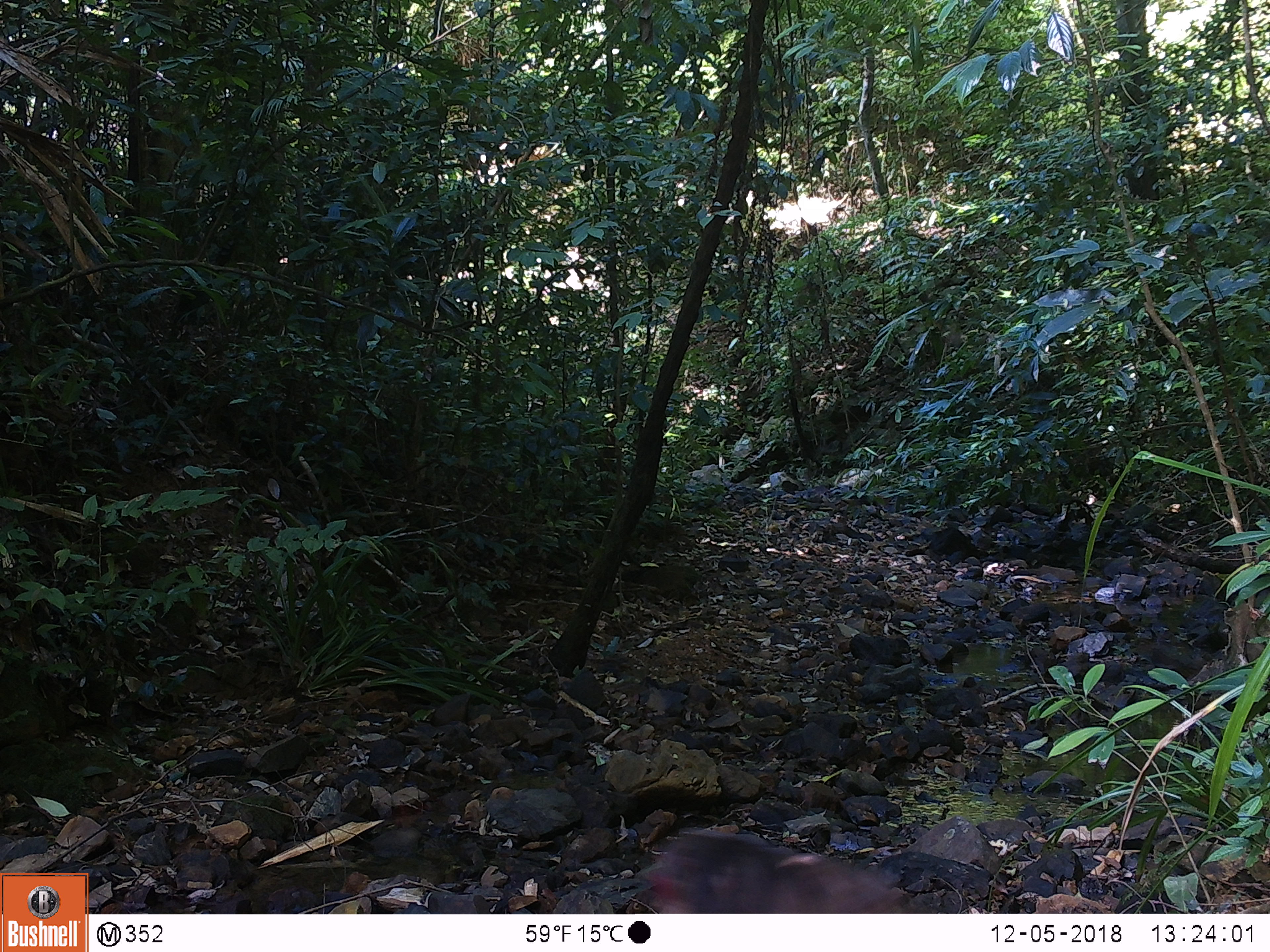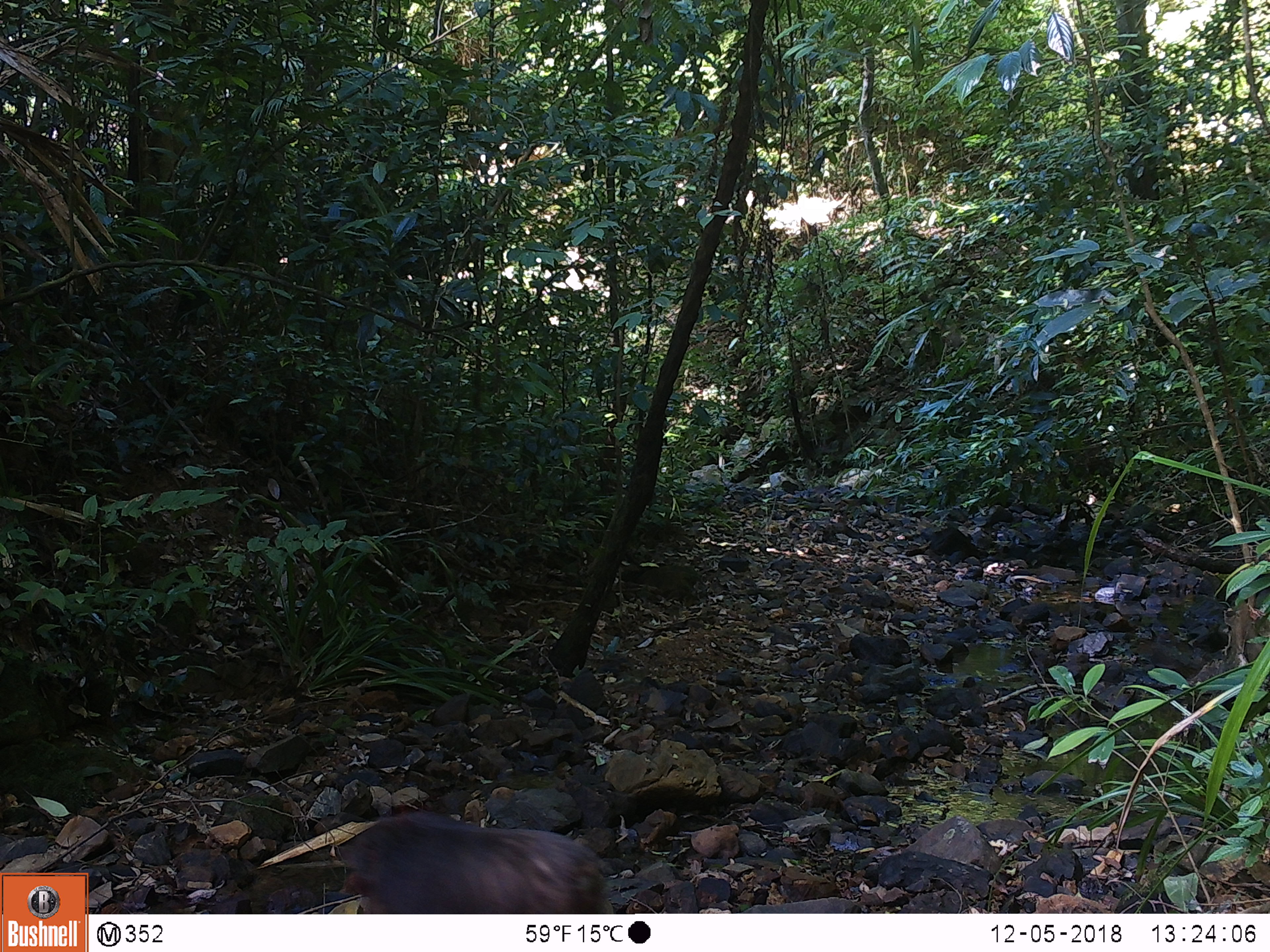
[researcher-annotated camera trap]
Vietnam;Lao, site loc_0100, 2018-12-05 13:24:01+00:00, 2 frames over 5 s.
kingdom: Animalia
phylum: Chordata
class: Mammalia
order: Primates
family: Cercopithecidae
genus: Macaca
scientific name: Macaca arctoides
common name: stump-tailed macaque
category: stump tailed macaque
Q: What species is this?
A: Stump tailed macaque (stump-tailed macaque) (Macaca arctoides).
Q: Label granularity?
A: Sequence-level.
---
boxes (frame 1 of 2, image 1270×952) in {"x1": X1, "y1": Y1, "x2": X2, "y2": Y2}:
stump tailed macaque: {"x1": 637, "y1": 830, "x2": 930, "y2": 913}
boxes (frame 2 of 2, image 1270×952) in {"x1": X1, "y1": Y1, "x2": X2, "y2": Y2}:
stump tailed macaque: {"x1": 337, "y1": 812, "x2": 615, "y2": 914}